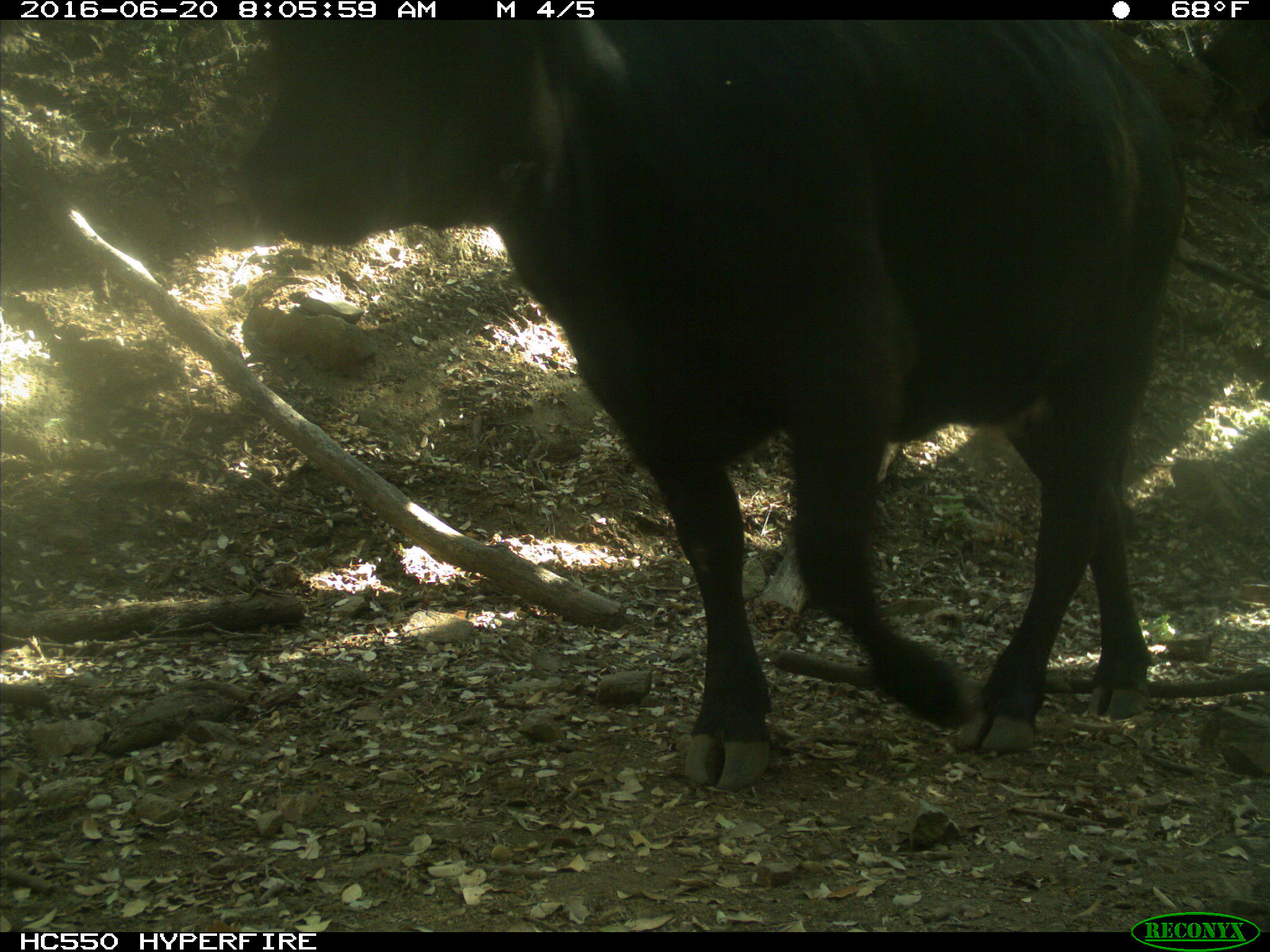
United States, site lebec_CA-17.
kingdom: Animalia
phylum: Chordata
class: Mammalia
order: Artiodactyla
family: Bovidae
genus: Bos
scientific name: Bos taurus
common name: domestic cow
Bos taurus (domestic cow).